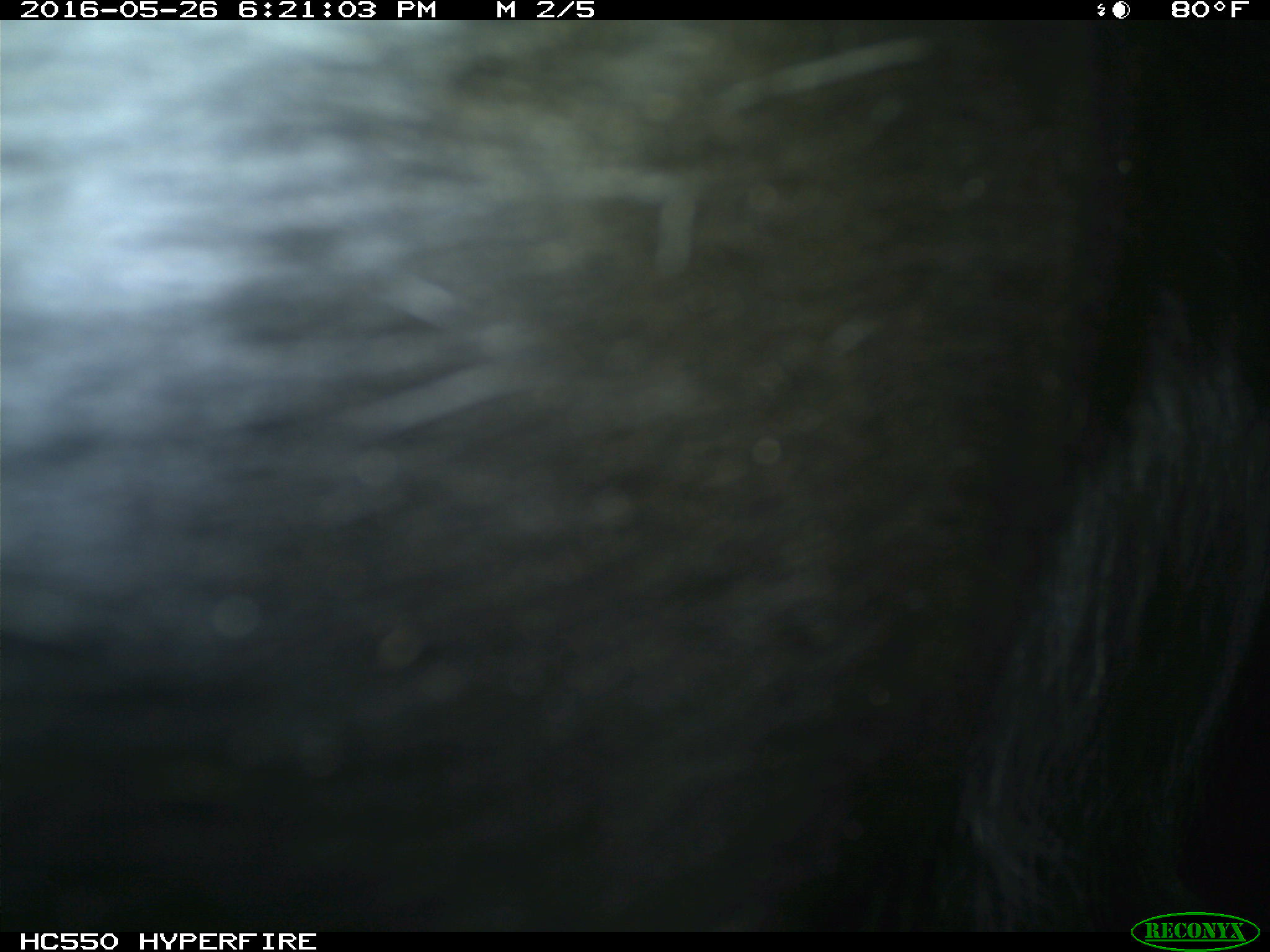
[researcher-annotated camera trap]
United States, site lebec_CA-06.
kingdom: Animalia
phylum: Chordata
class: Mammalia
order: Artiodactyla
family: Bovidae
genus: Bos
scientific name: Bos taurus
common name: domestic cow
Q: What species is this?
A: Bos taurus (domestic cow).